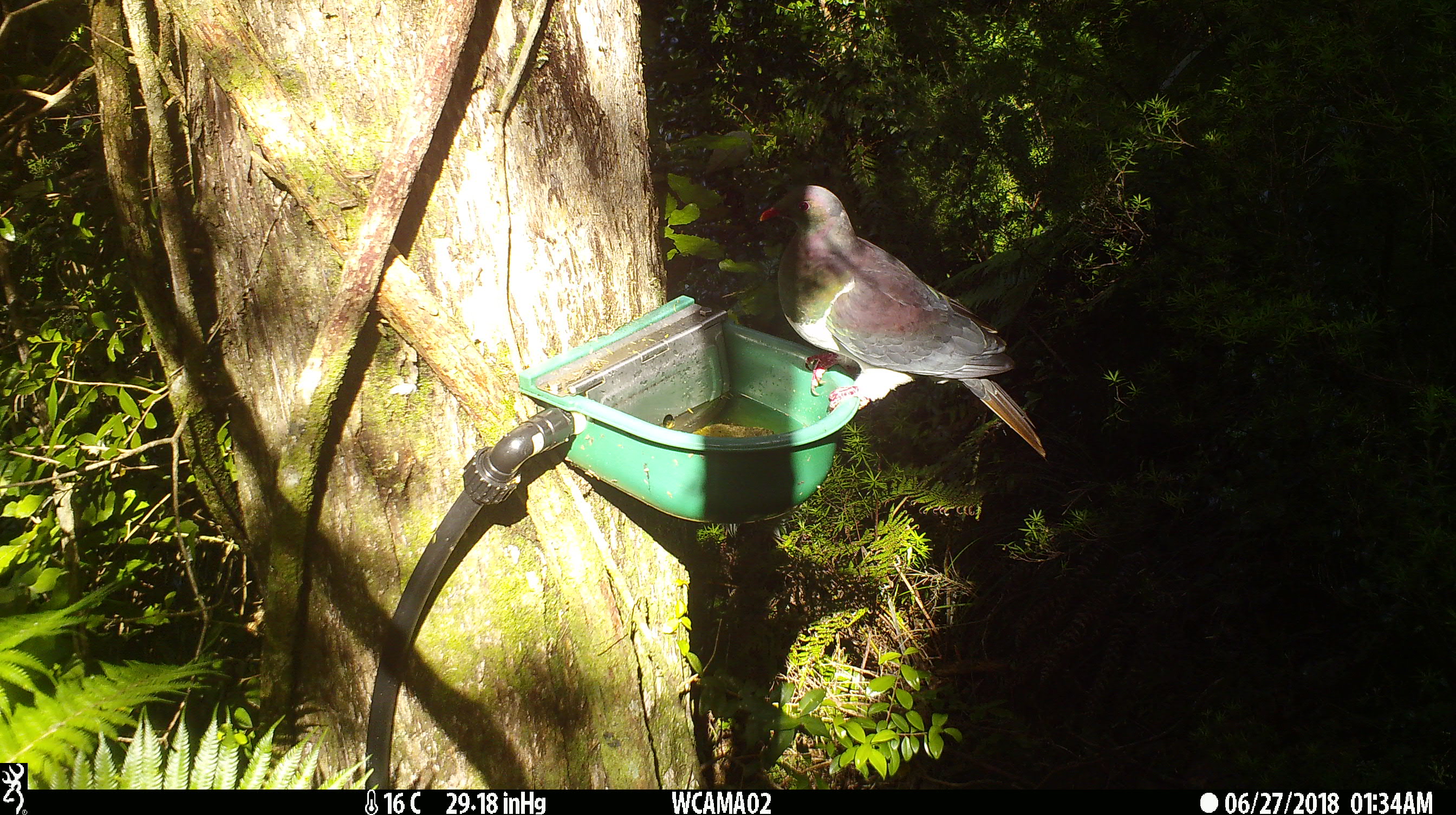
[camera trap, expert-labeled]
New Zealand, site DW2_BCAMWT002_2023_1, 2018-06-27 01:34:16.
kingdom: Animalia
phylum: Chordata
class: Aves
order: Columbiformes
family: Columbidae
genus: Hemiphaga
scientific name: Hemiphaga novaeseelandiae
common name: new zealand pigeon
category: kereru